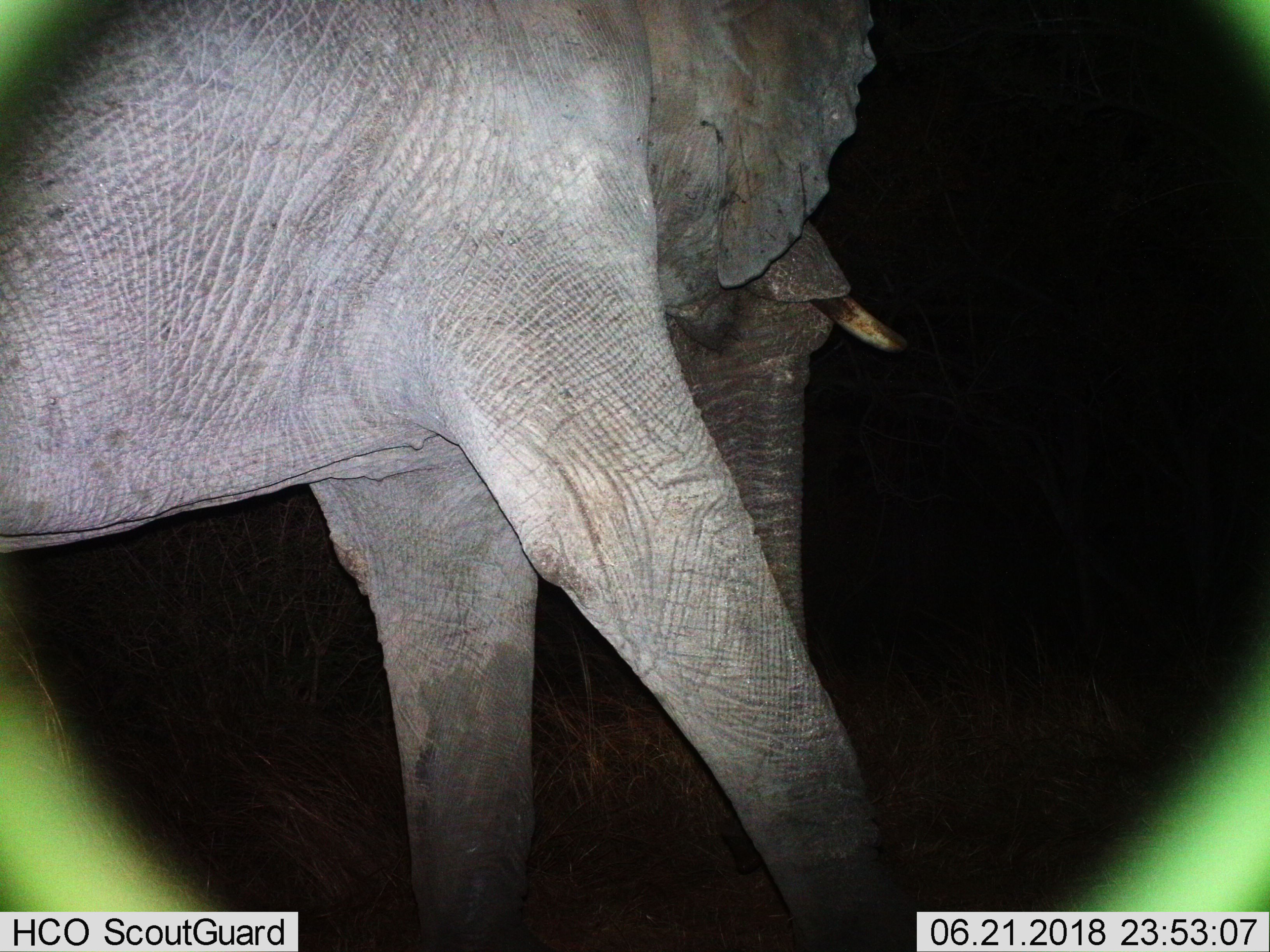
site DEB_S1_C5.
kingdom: Animalia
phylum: Chordata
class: Mammalia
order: Proboscidea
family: Elephantidae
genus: Loxodonta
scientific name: Loxodonta africana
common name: african bush elephant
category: elephant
Elephant (african bush elephant) (Loxodonta africana), count 1. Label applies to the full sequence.